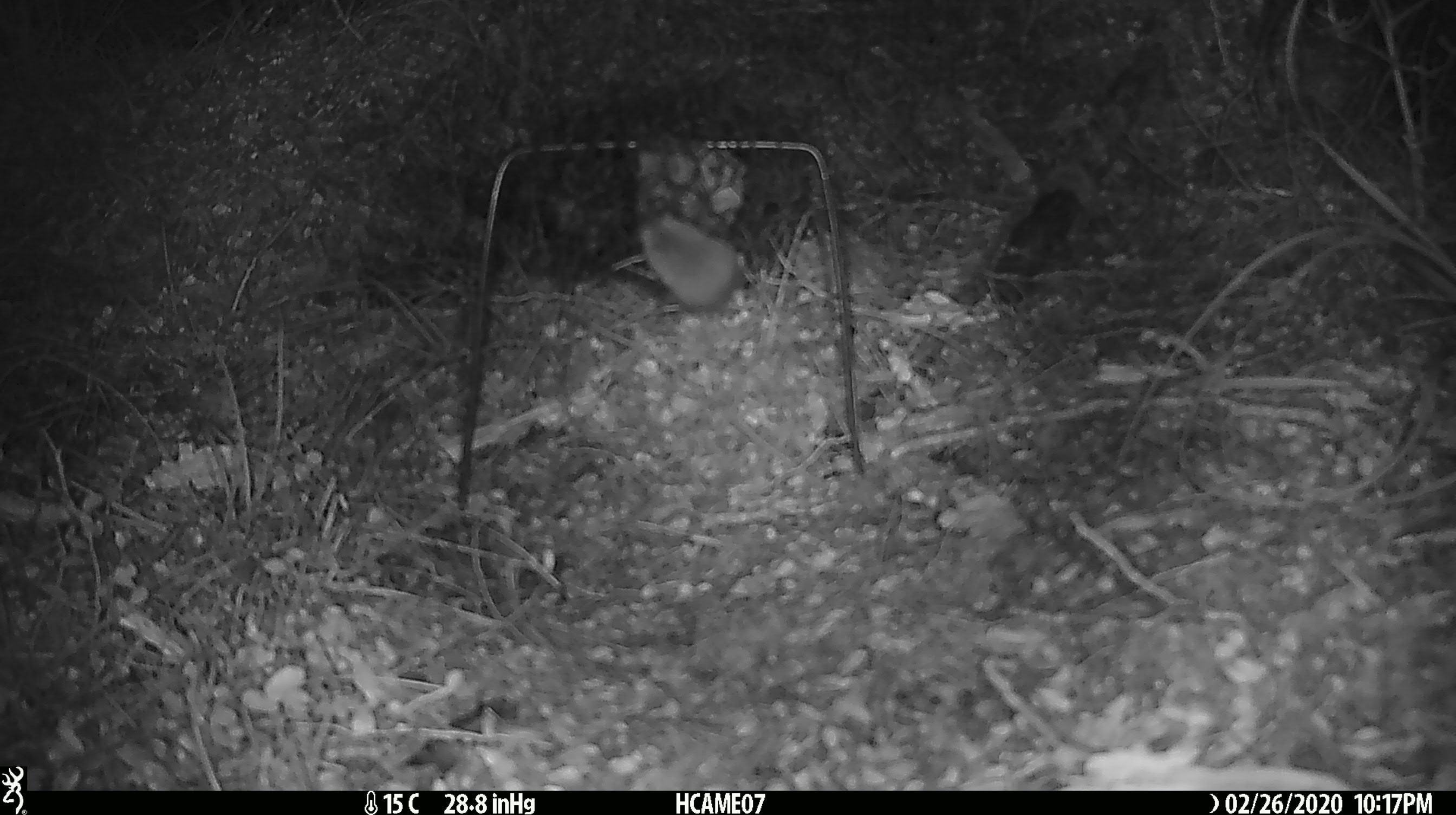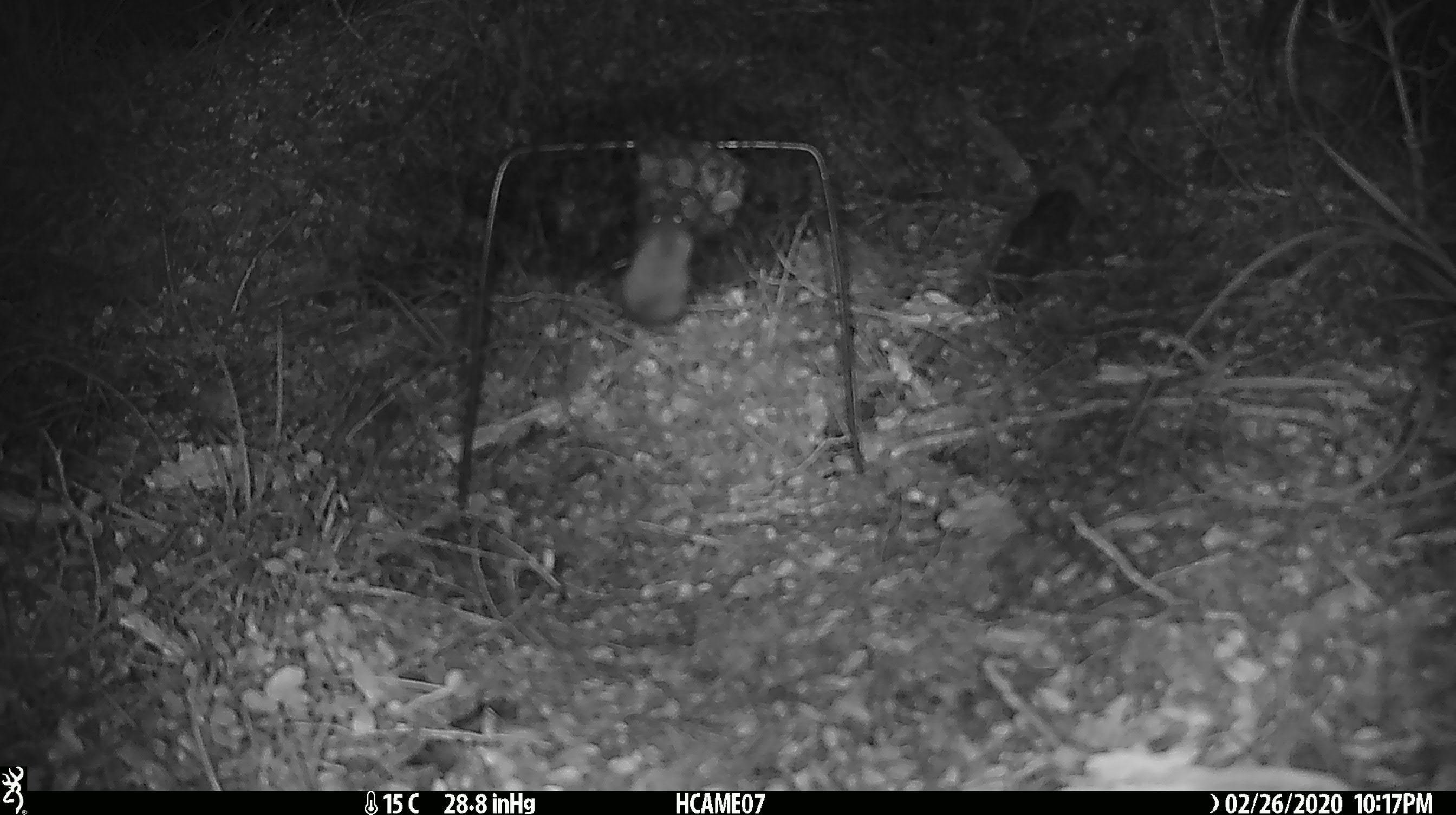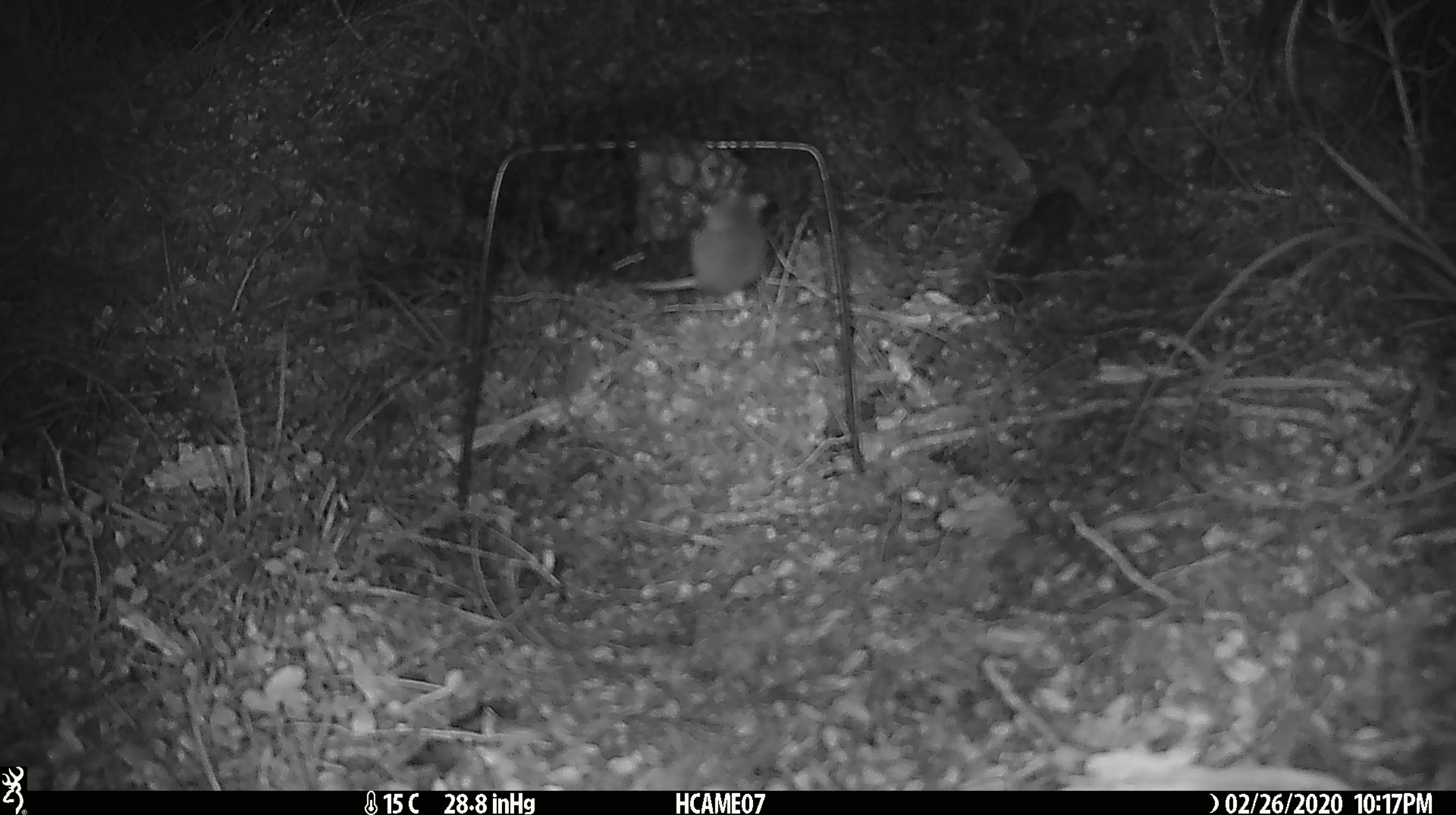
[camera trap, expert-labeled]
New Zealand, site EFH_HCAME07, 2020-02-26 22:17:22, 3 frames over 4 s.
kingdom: Animalia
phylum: Chordata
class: Mammalia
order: Rodentia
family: Muridae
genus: Mus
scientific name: Mus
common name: mouse